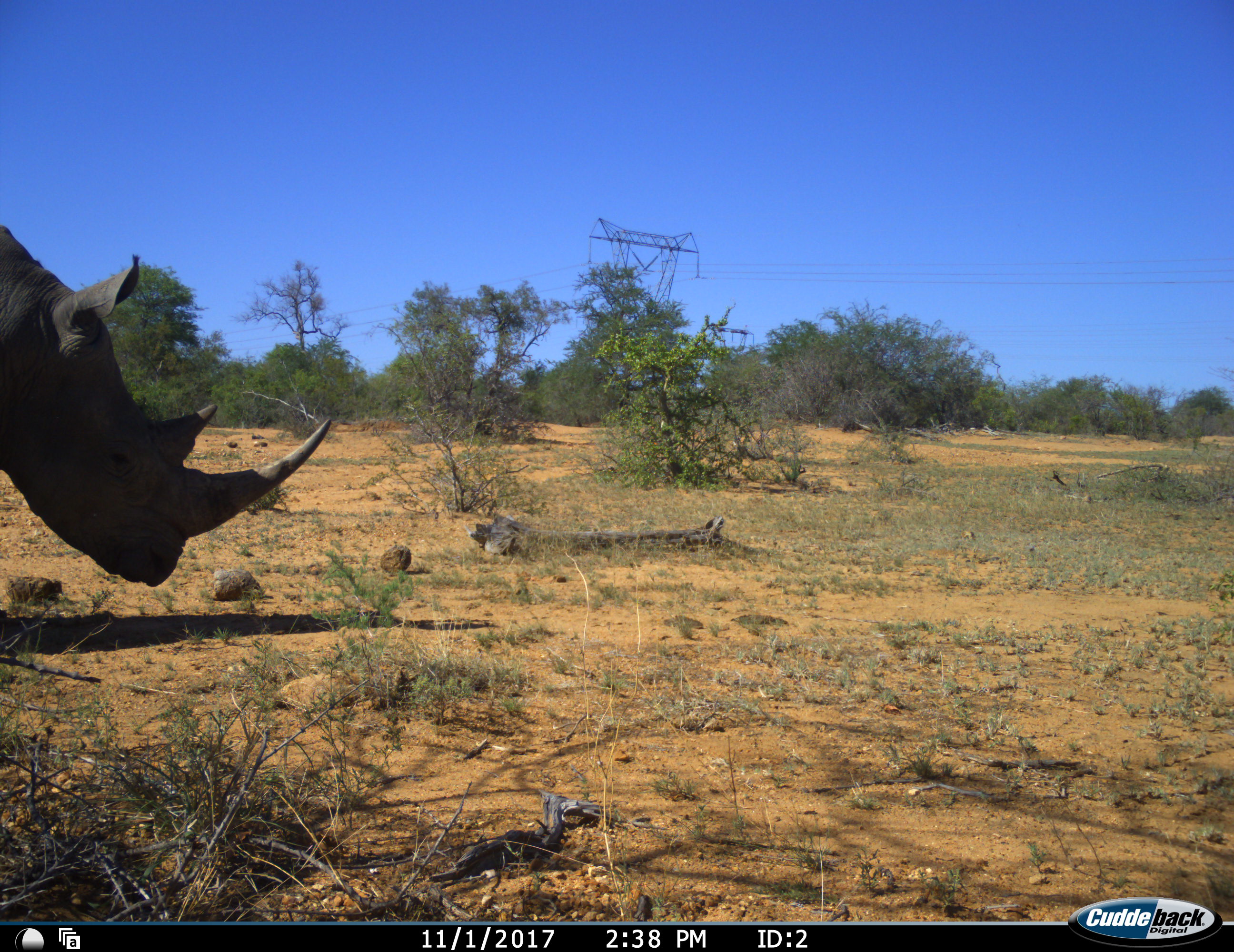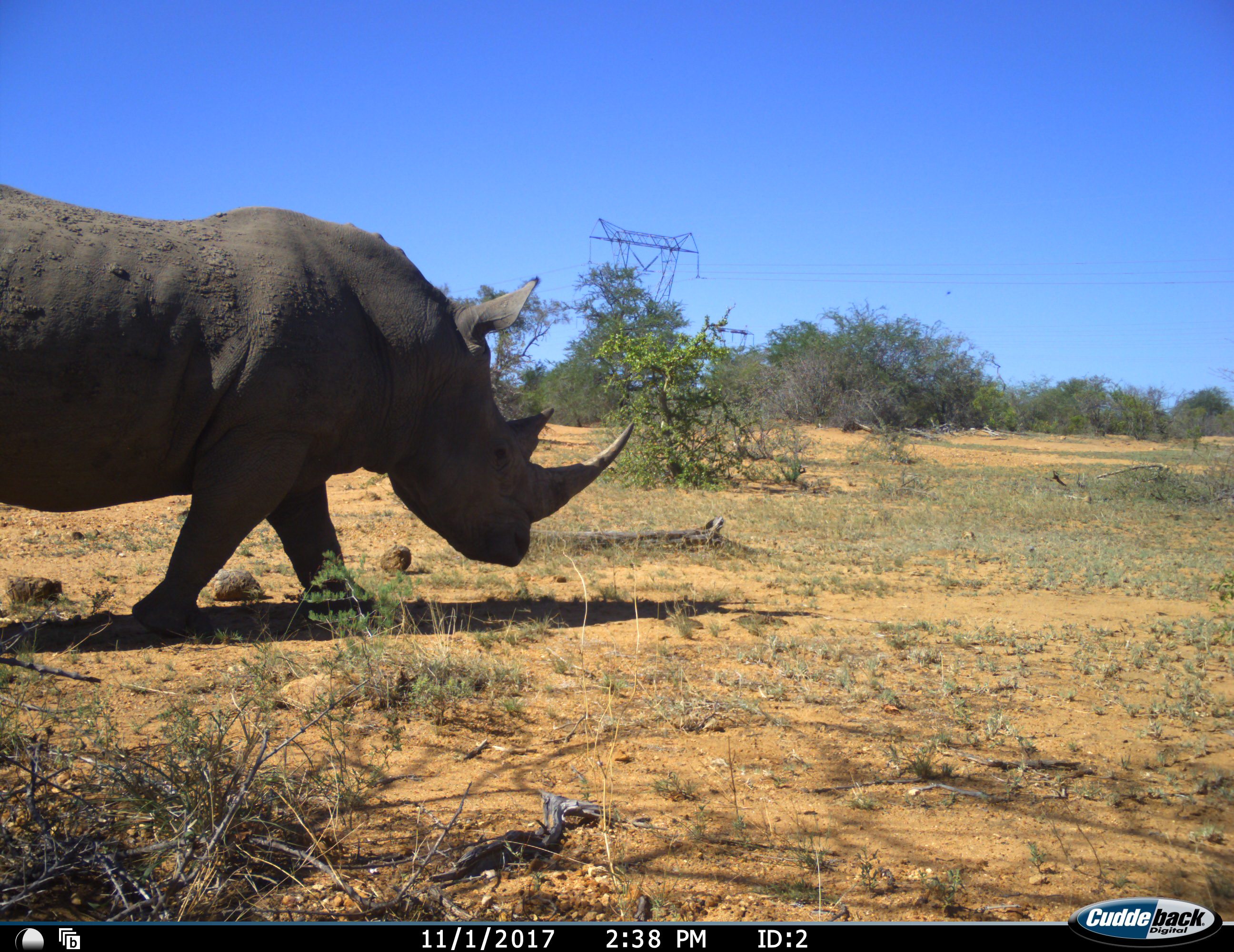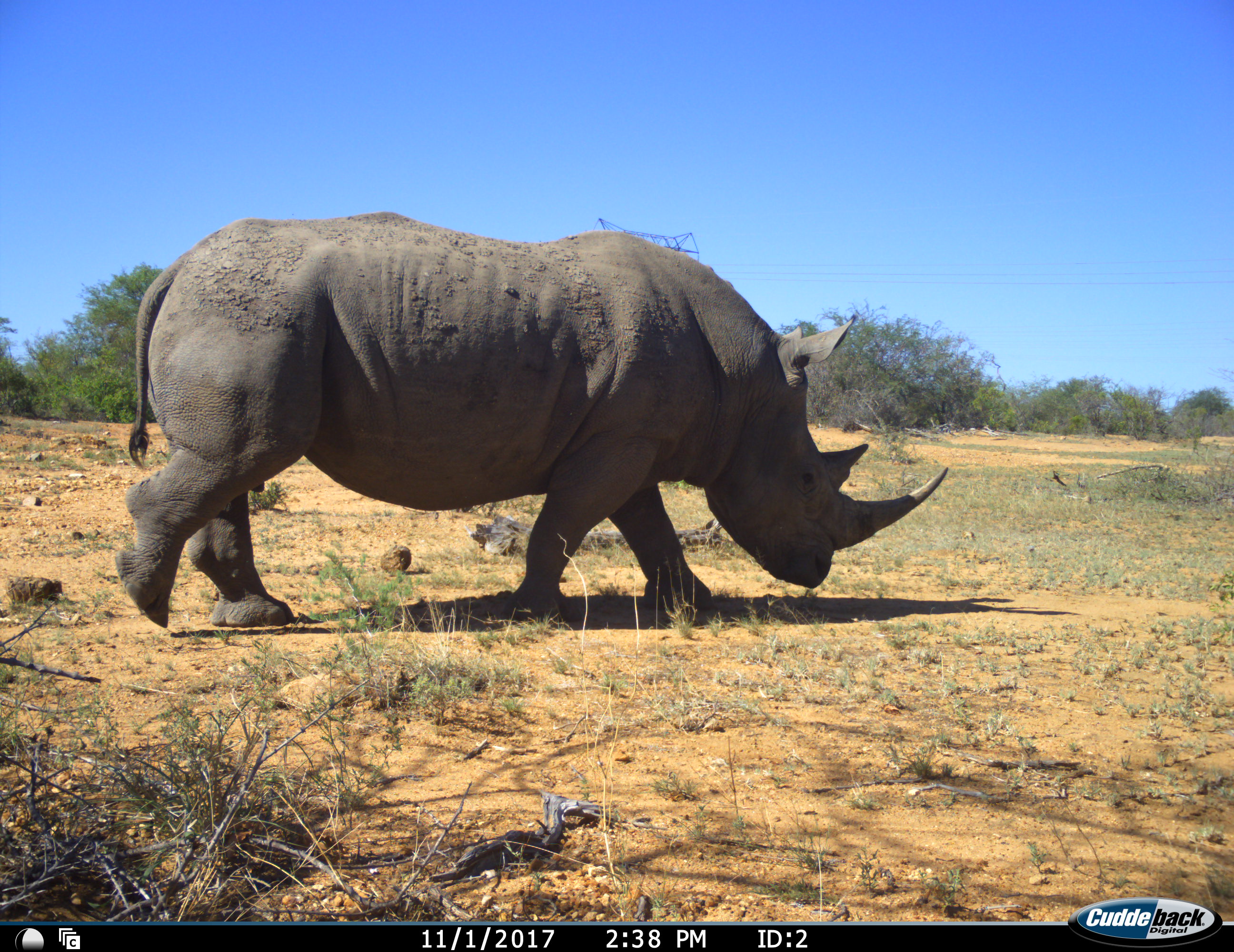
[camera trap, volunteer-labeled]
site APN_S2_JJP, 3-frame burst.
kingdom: Animalia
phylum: Chordata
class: Mammalia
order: Perissodactyla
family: Rhinocerotidae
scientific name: Rhinocerotidae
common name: unknown rhinoceros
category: rhinocerosunknown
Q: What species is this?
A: Rhinocerosunknown (unknown rhinoceros) (Rhinocerotidae).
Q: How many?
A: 1.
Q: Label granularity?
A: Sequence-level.